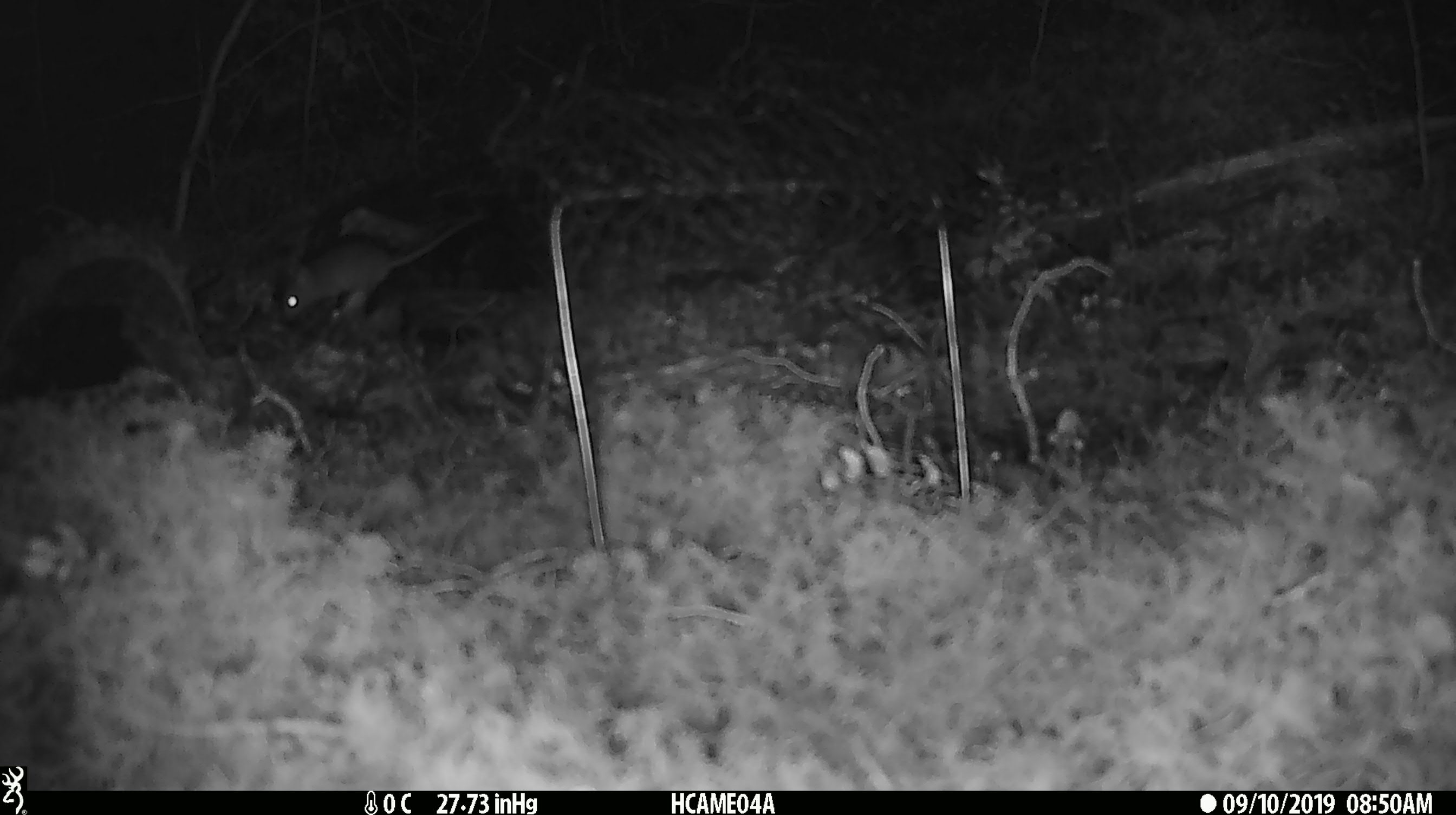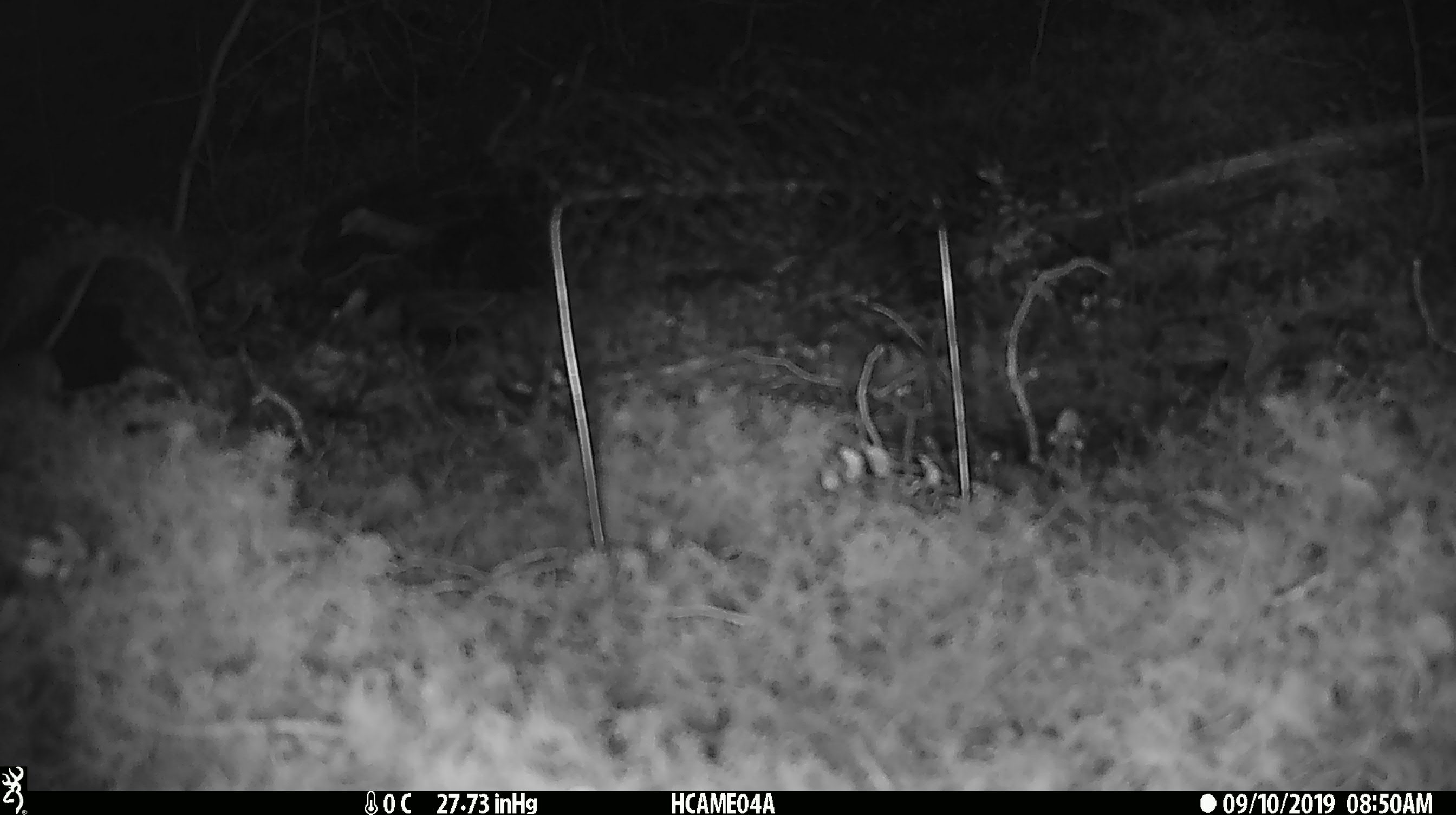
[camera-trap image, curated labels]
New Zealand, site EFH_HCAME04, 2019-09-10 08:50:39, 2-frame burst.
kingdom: Animalia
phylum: Chordata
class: Mammalia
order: Rodentia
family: Muridae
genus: Mus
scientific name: Mus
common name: mouse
Mouse (Mus).